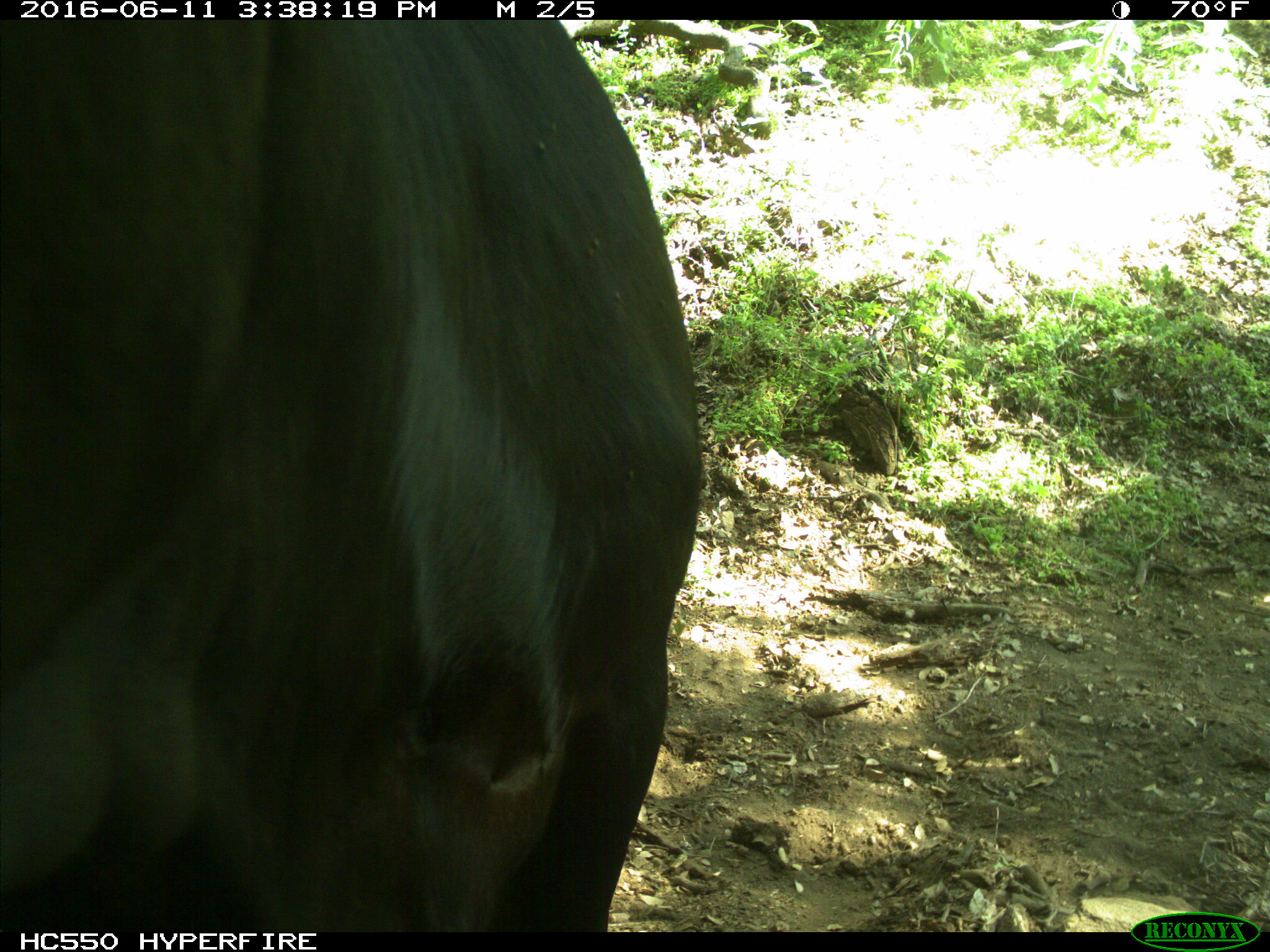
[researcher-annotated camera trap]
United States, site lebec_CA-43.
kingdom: Animalia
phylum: Chordata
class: Mammalia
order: Artiodactyla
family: Bovidae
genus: Bos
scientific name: Bos taurus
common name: domestic cow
Bos taurus (domestic cow).